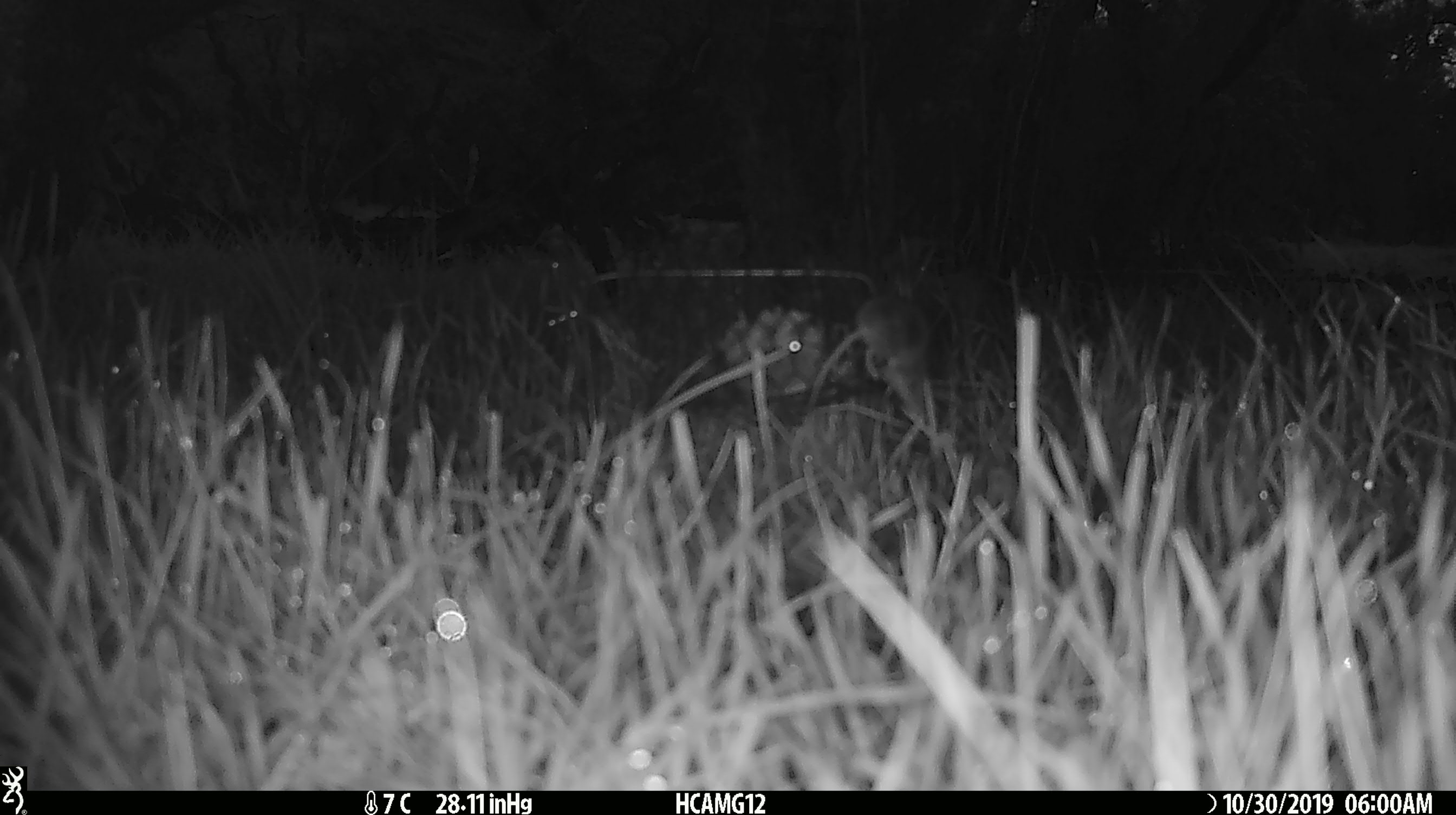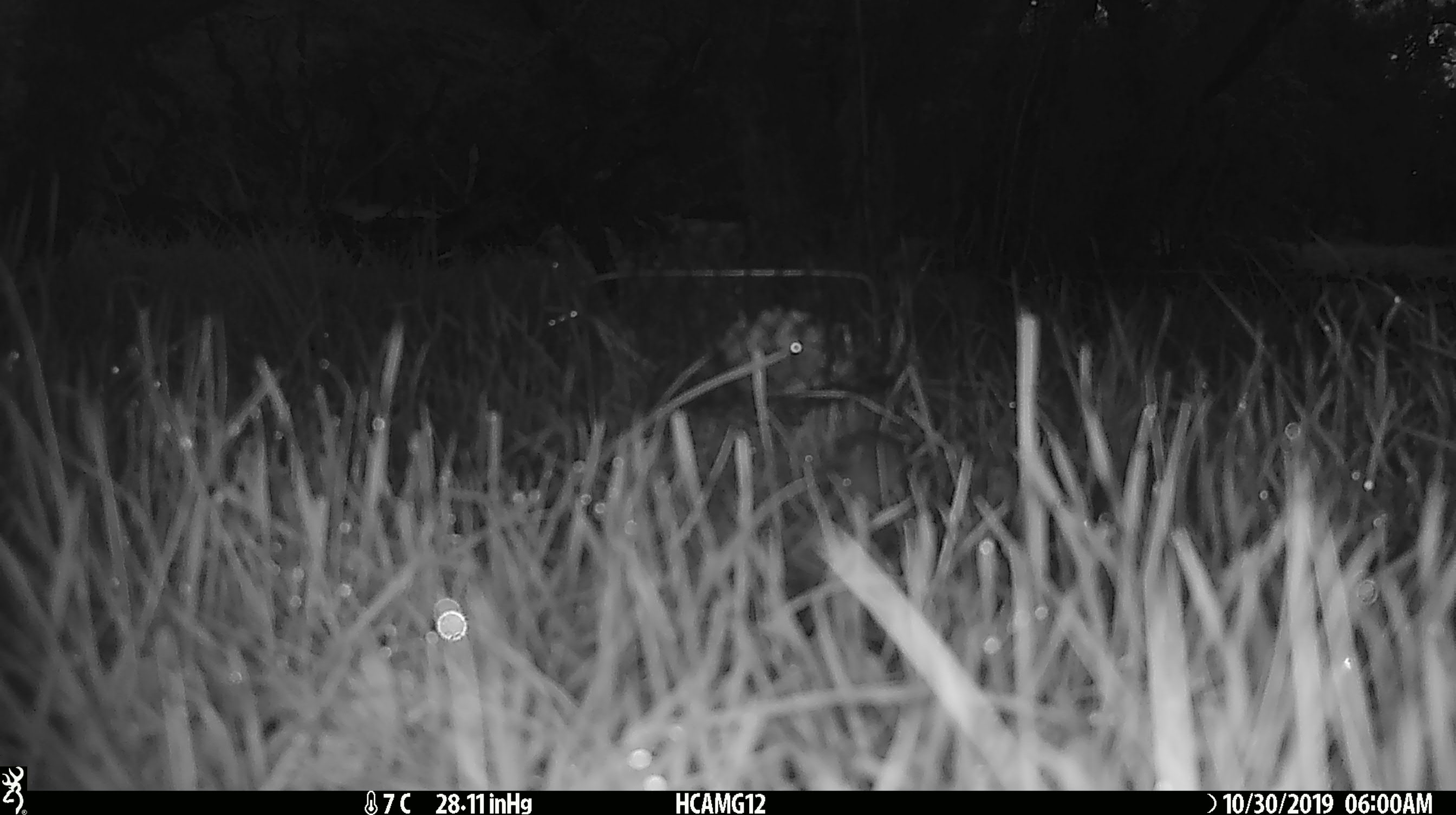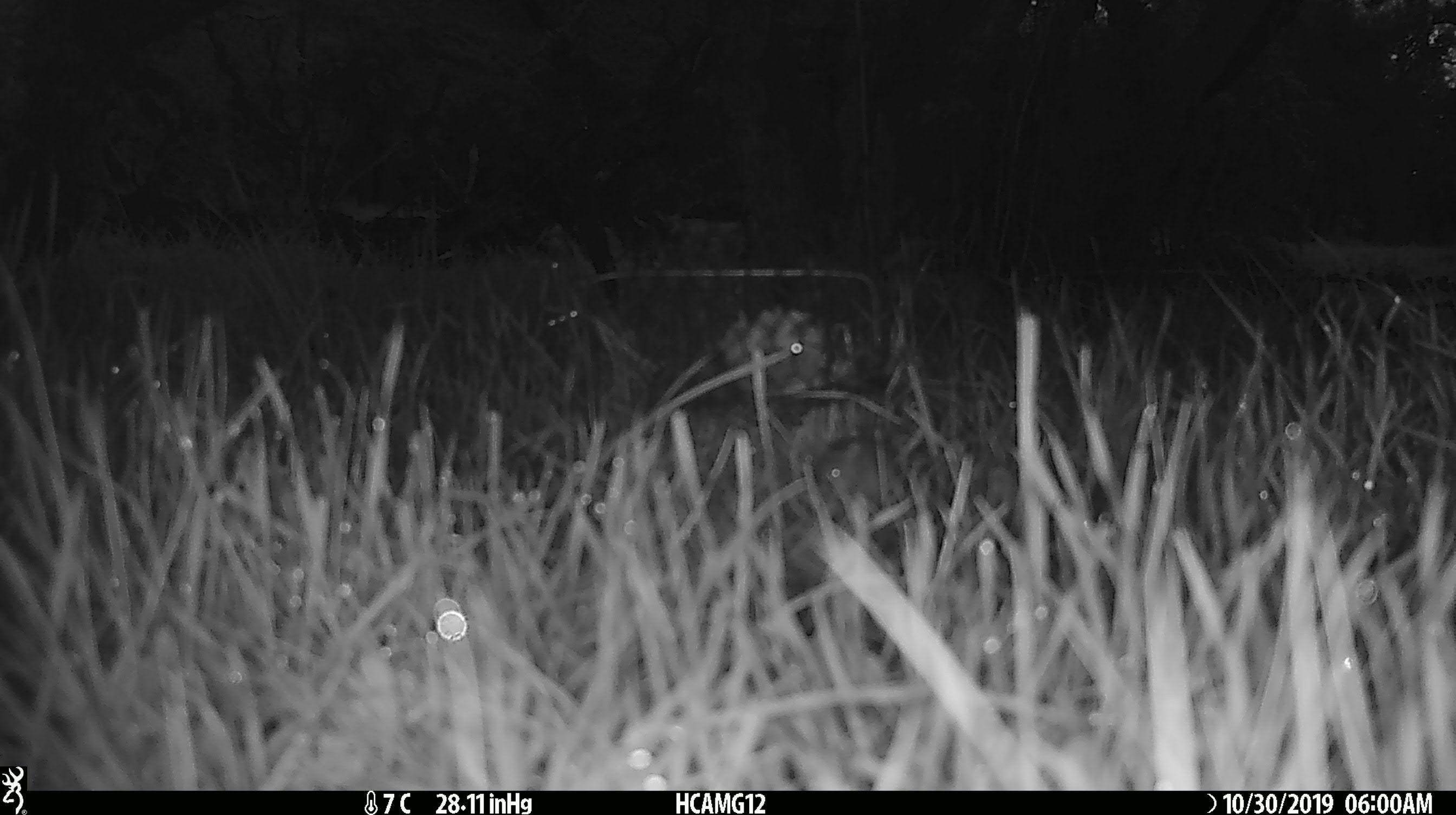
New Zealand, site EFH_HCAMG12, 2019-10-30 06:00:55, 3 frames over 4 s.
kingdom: Animalia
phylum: Chordata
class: Mammalia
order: Rodentia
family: Muridae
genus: Mus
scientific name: Mus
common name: mouse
Mouse (Mus).